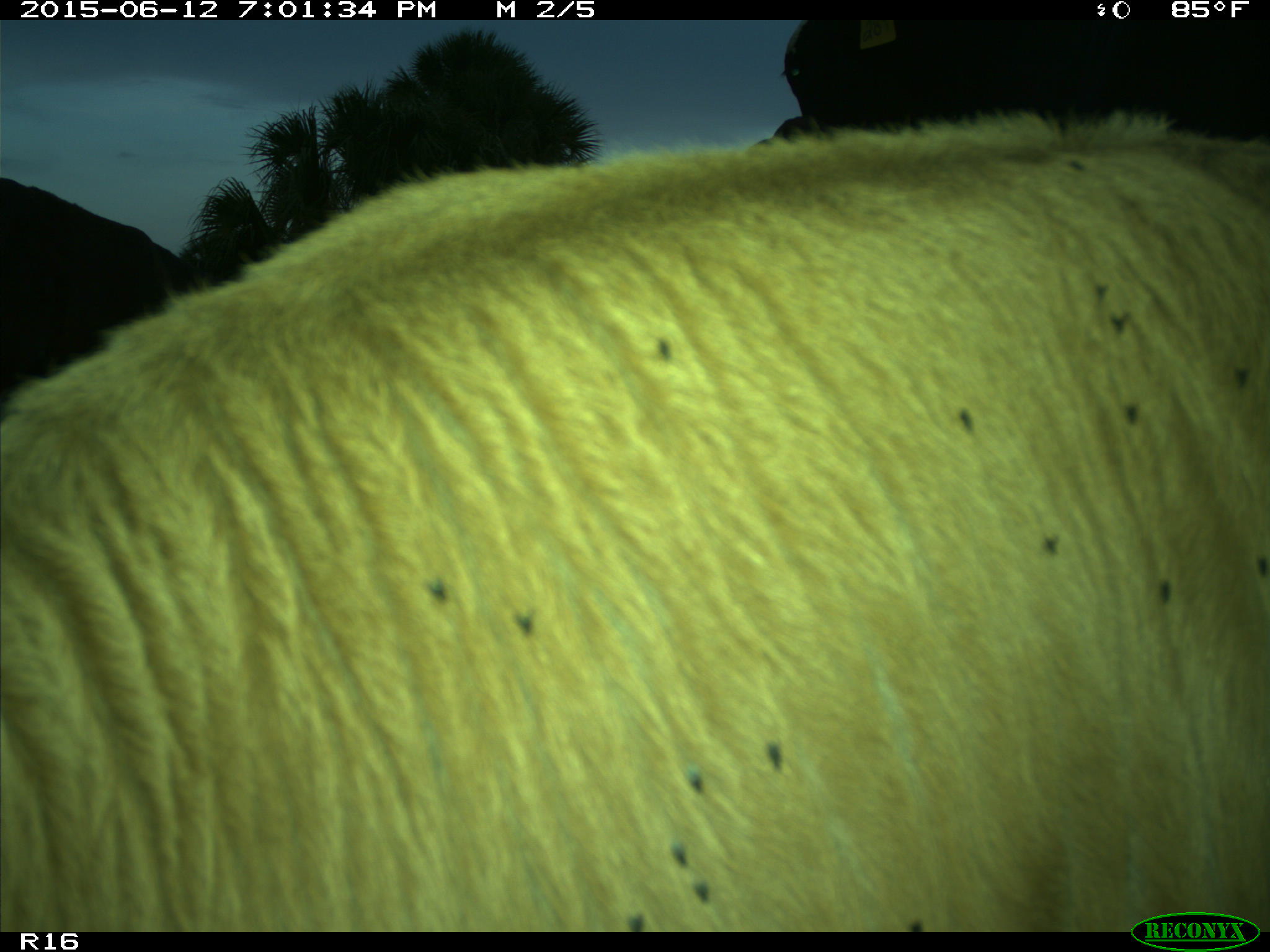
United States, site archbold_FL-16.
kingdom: Animalia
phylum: Chordata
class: Mammalia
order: Artiodactyla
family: Bovidae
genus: Bos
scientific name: Bos taurus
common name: domestic cow